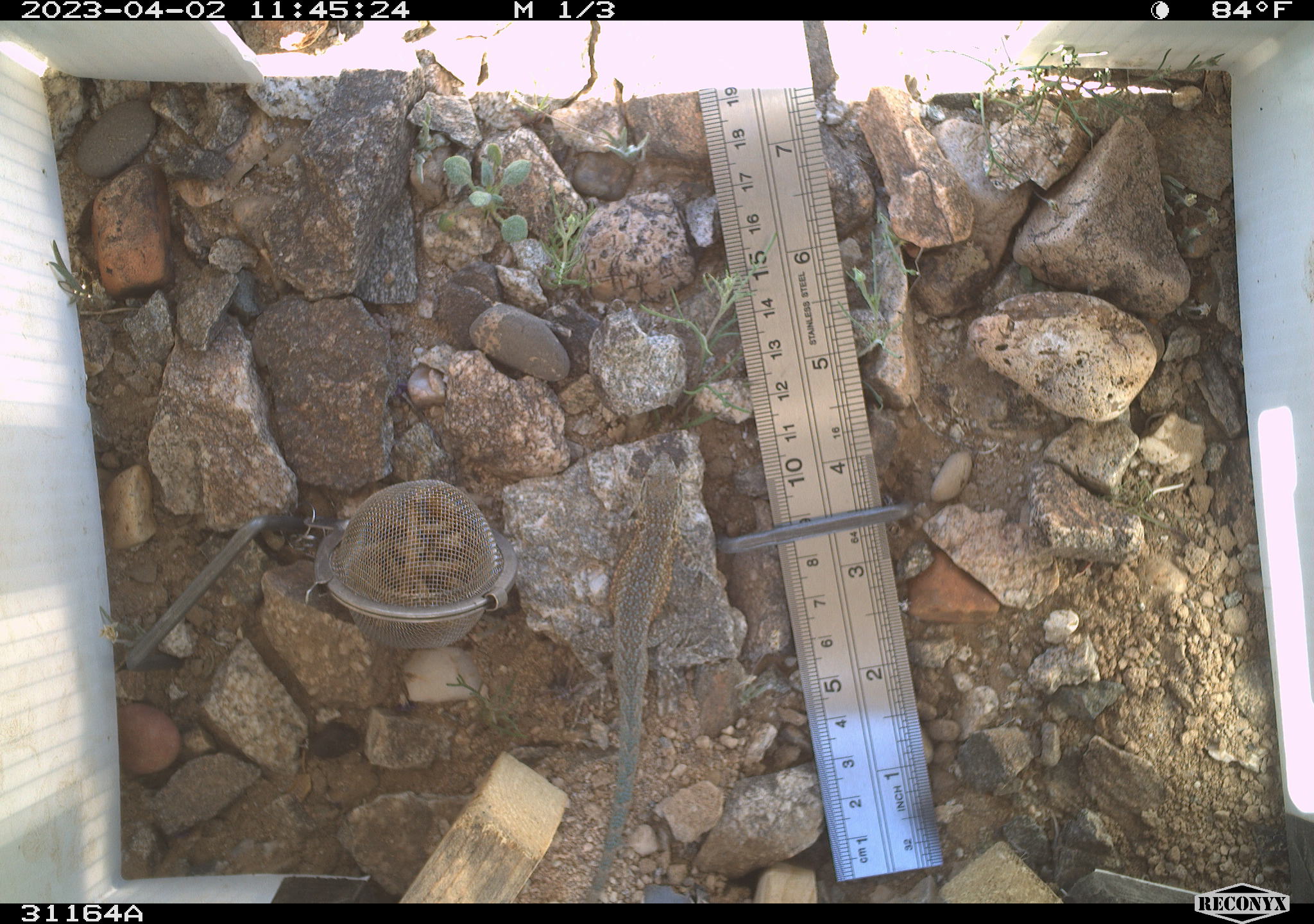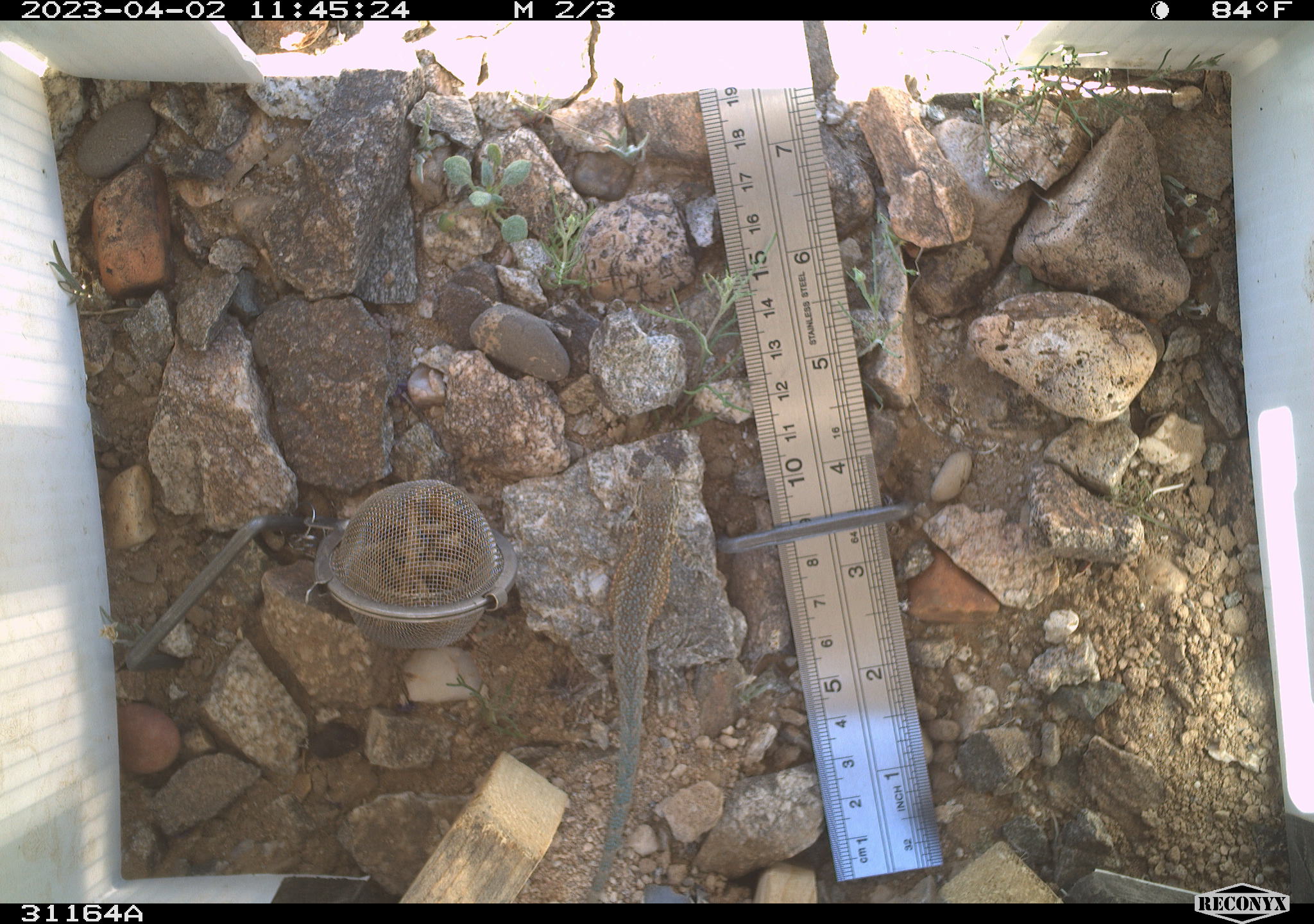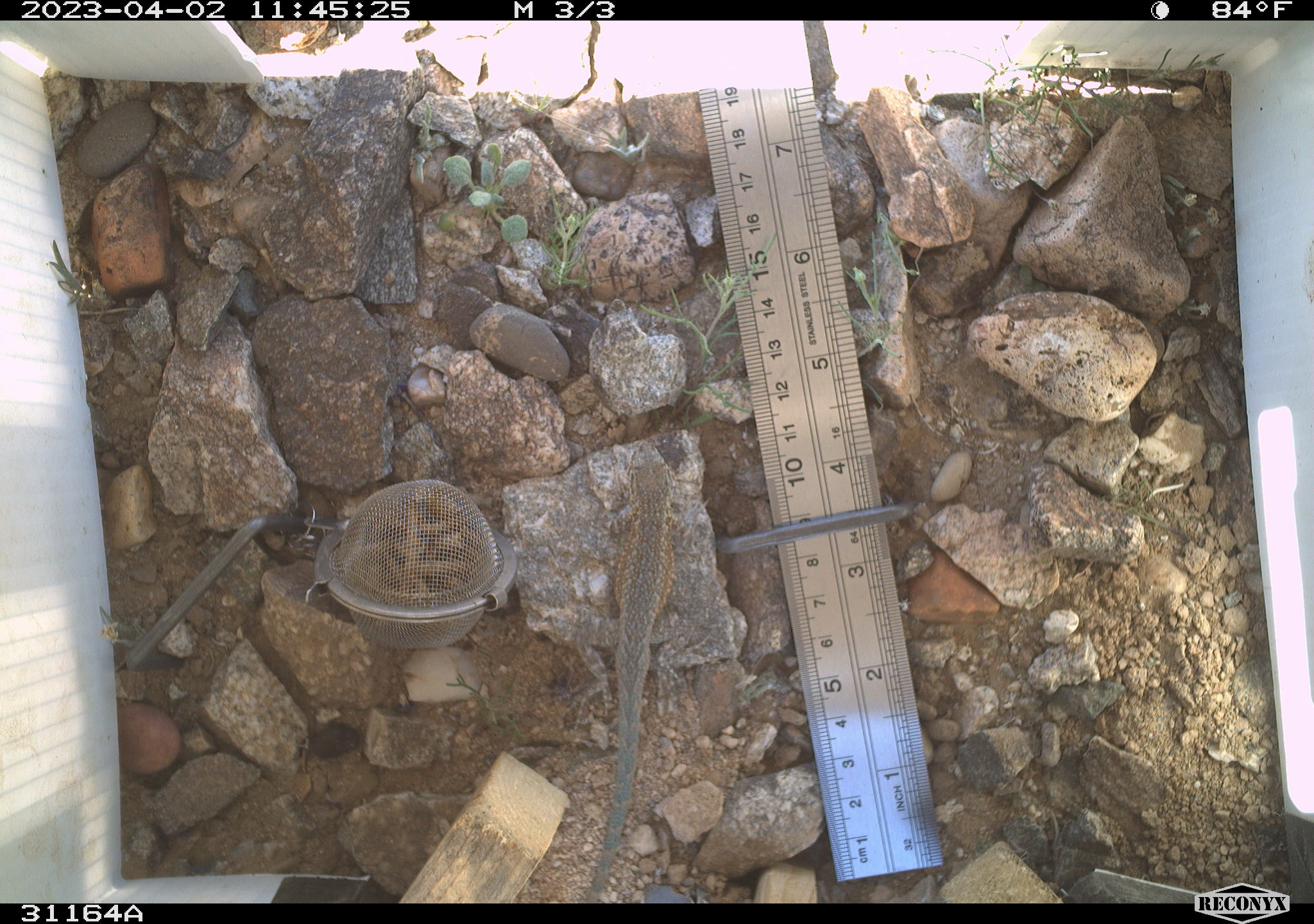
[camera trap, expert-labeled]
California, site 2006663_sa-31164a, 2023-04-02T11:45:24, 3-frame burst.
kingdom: Animalia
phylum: Chordata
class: Reptilia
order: Squamata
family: Phrynosomatidae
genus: Uta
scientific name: Uta stansburiana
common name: common side-blotched lizard